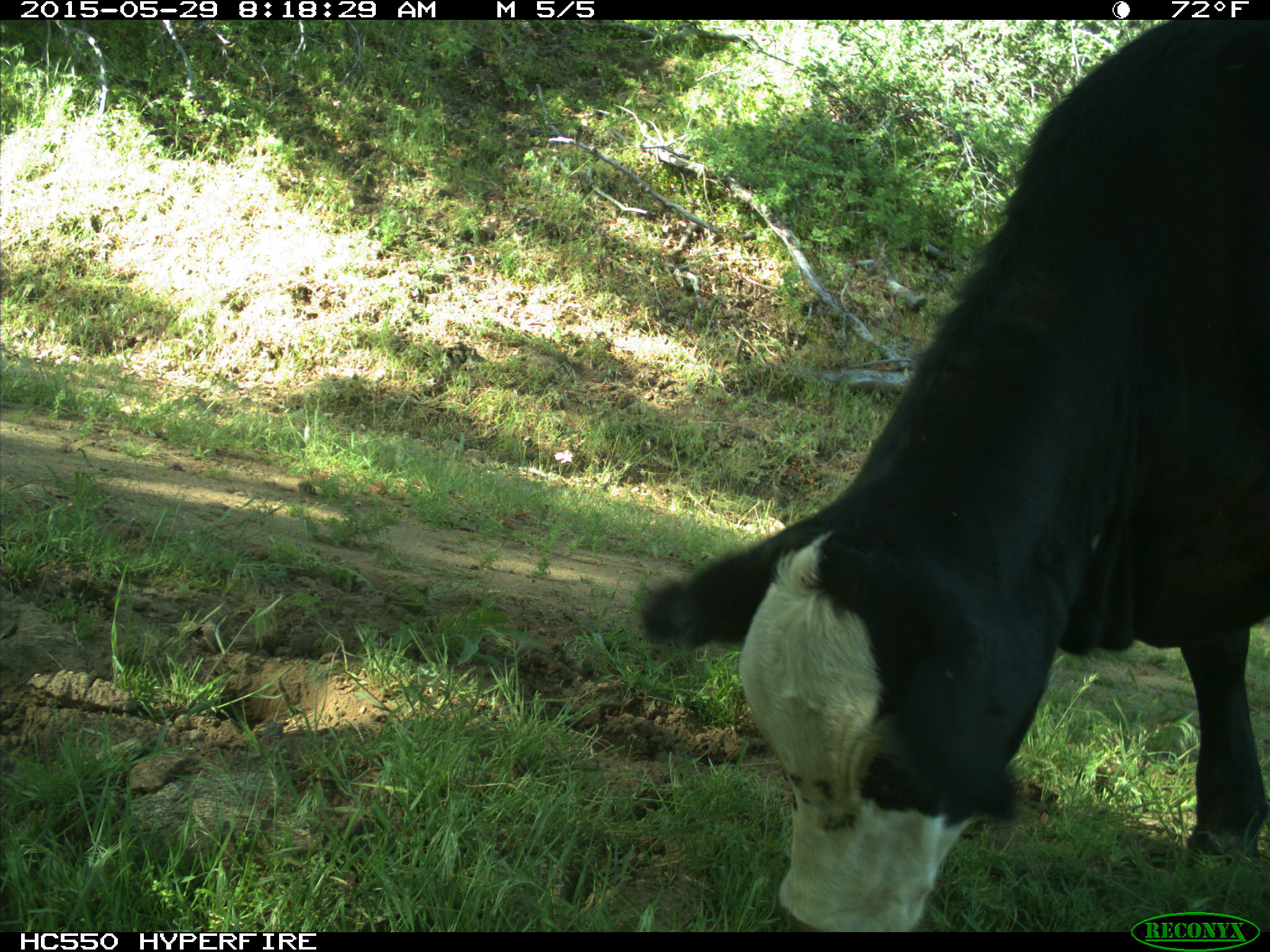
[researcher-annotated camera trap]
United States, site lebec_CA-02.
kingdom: Animalia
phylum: Chordata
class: Mammalia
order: Artiodactyla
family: Bovidae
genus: Bos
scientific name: Bos taurus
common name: domestic cow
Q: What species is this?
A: Bos taurus (domestic cow).